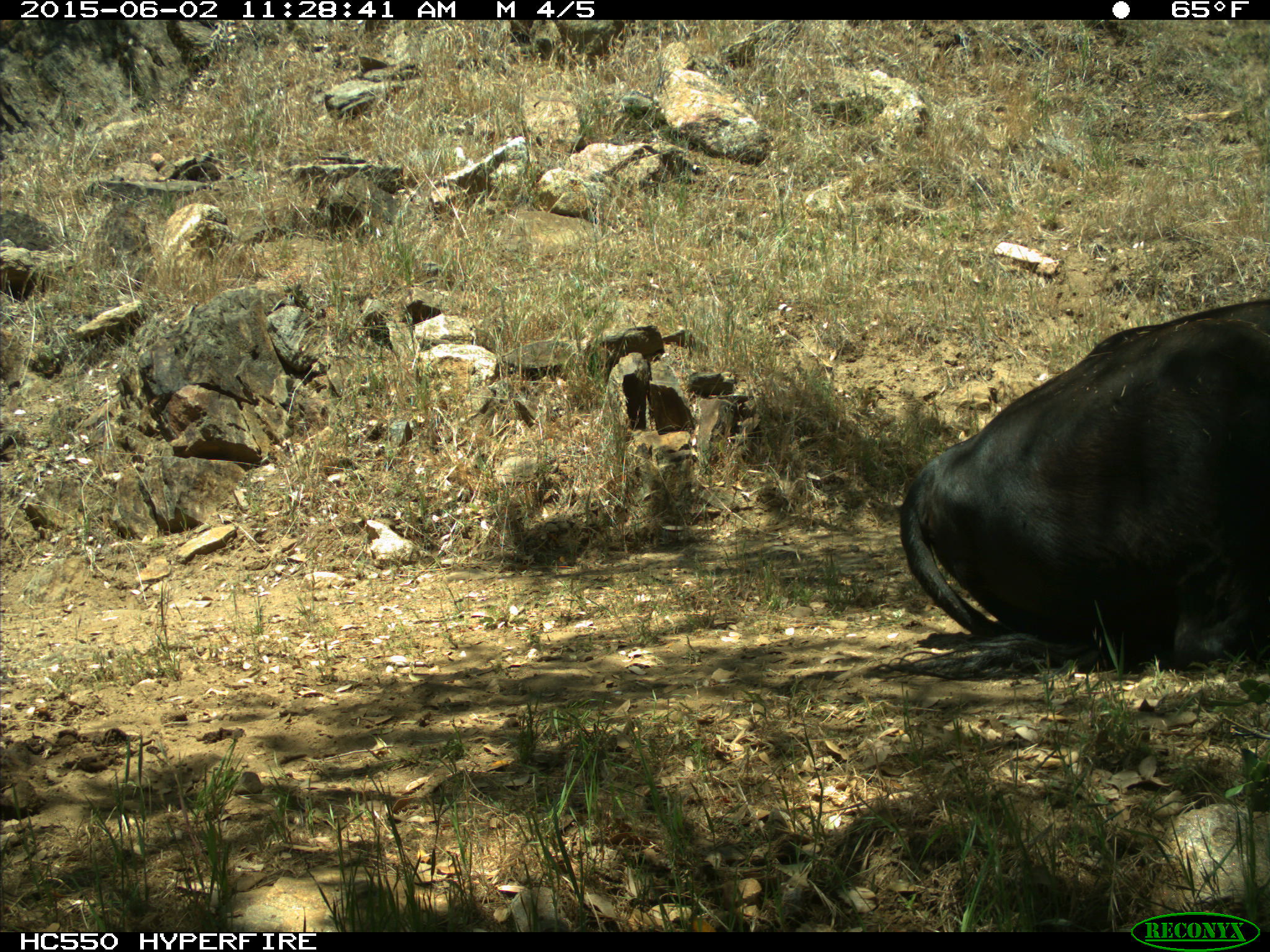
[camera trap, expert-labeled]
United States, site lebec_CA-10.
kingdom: Animalia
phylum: Chordata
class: Mammalia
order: Artiodactyla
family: Bovidae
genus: Bos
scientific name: Bos taurus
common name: domestic cow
Bos taurus (domestic cow).